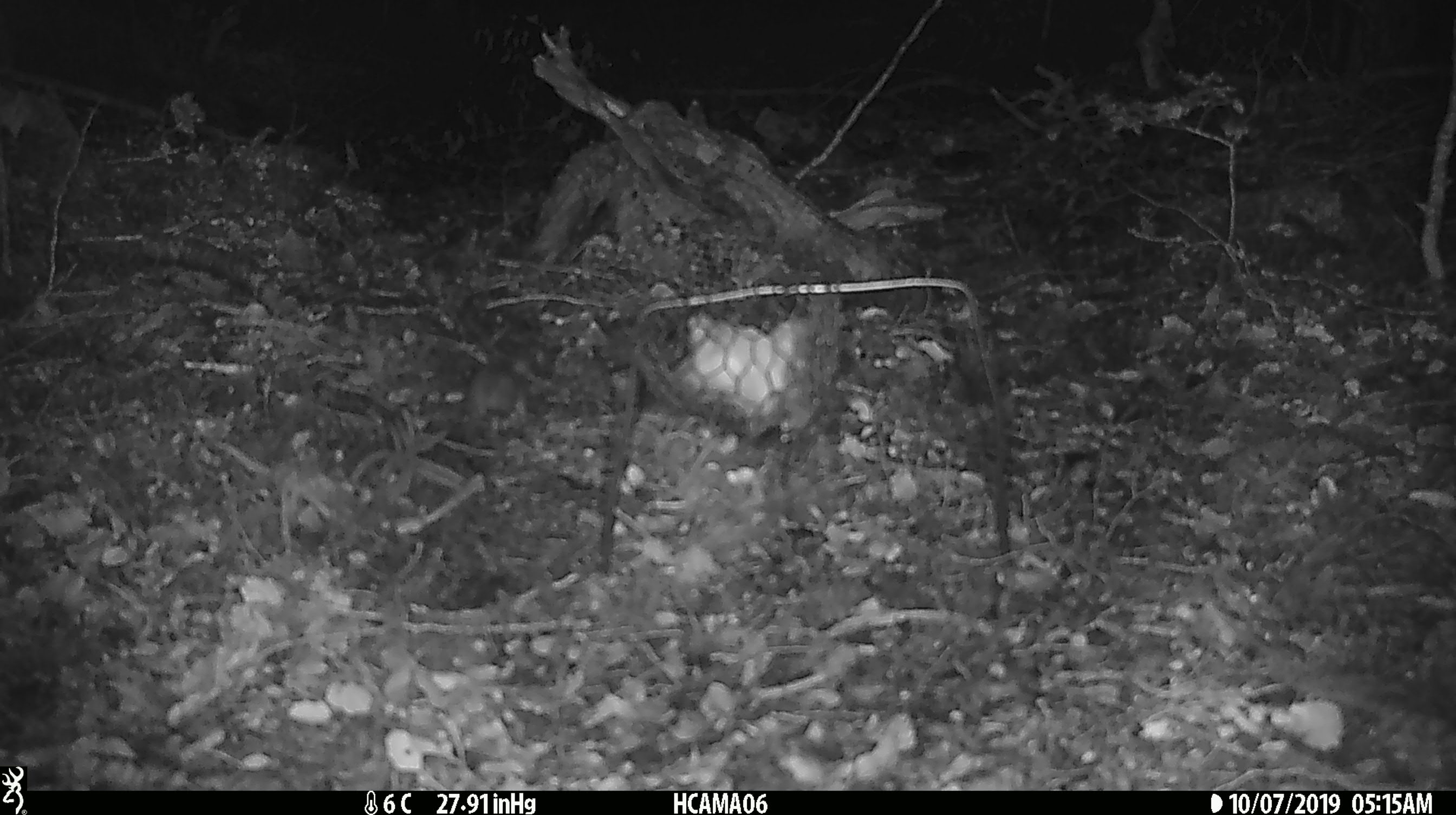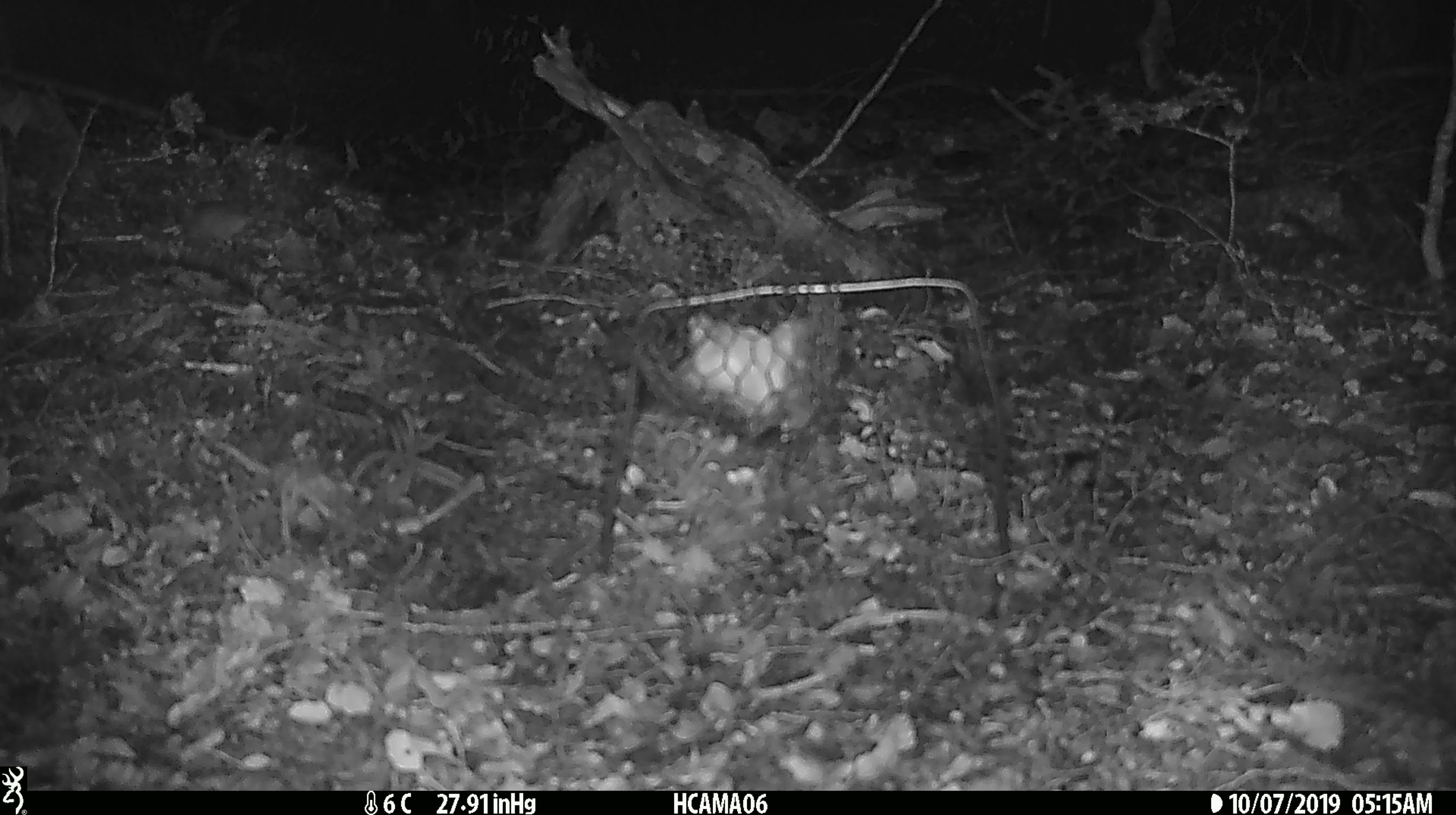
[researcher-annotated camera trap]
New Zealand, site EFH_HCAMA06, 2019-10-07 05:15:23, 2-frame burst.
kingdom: Animalia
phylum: Chordata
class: Mammalia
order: Rodentia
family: Muridae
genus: Mus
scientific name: Mus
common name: mouse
Mouse (Mus).